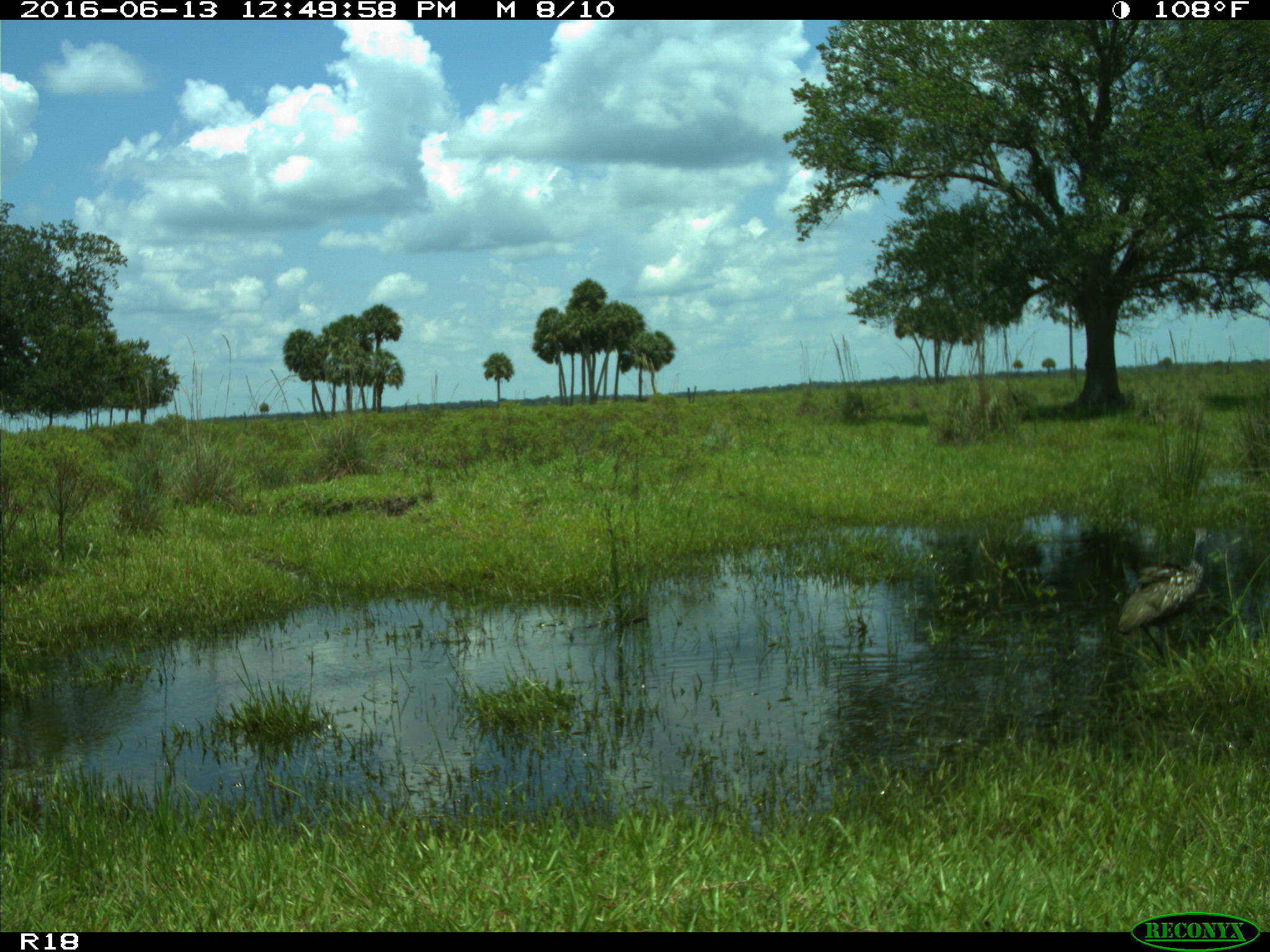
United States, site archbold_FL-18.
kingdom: Animalia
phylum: Chordata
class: Aves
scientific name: Aves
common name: birds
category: unidentified bird